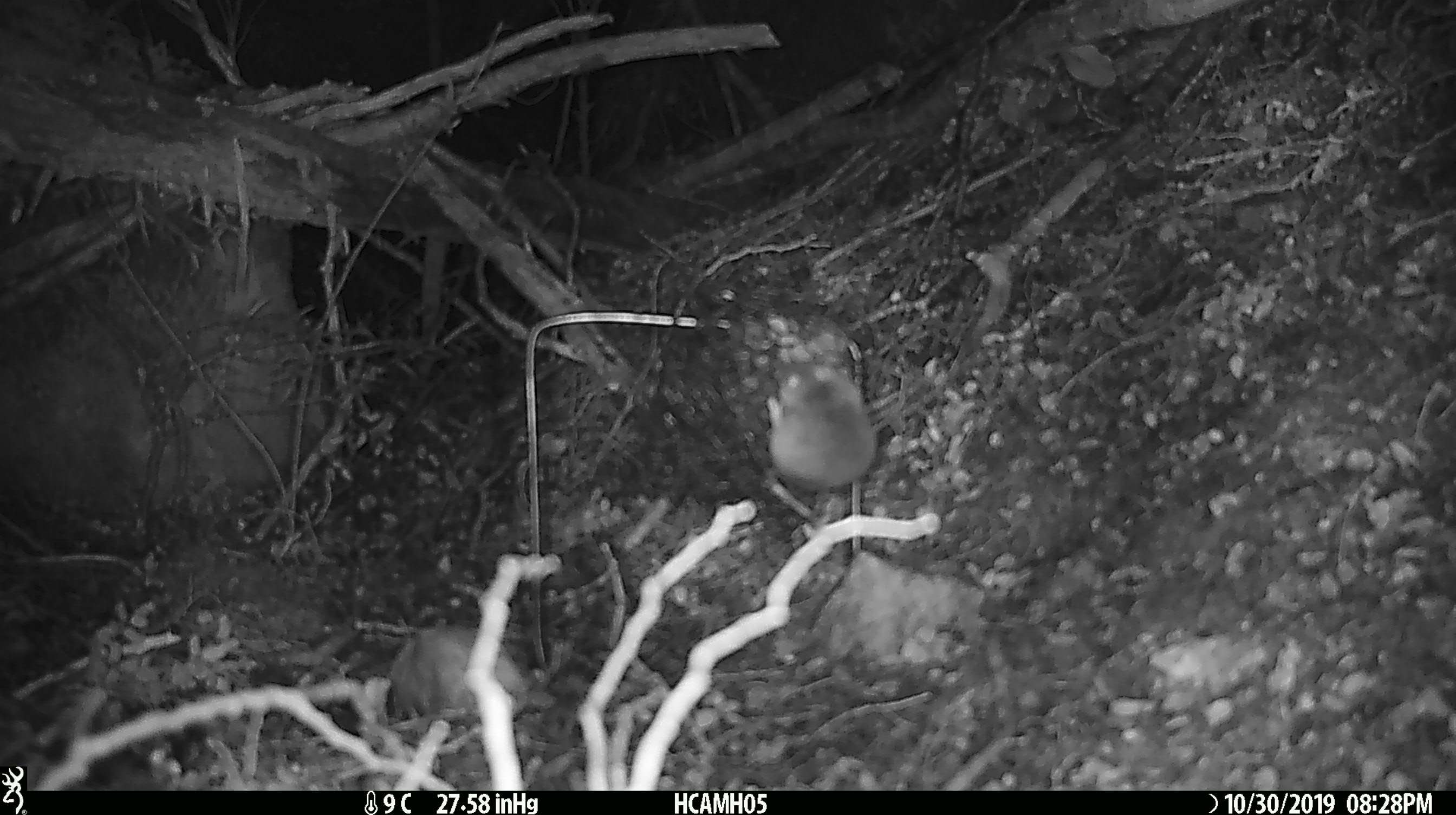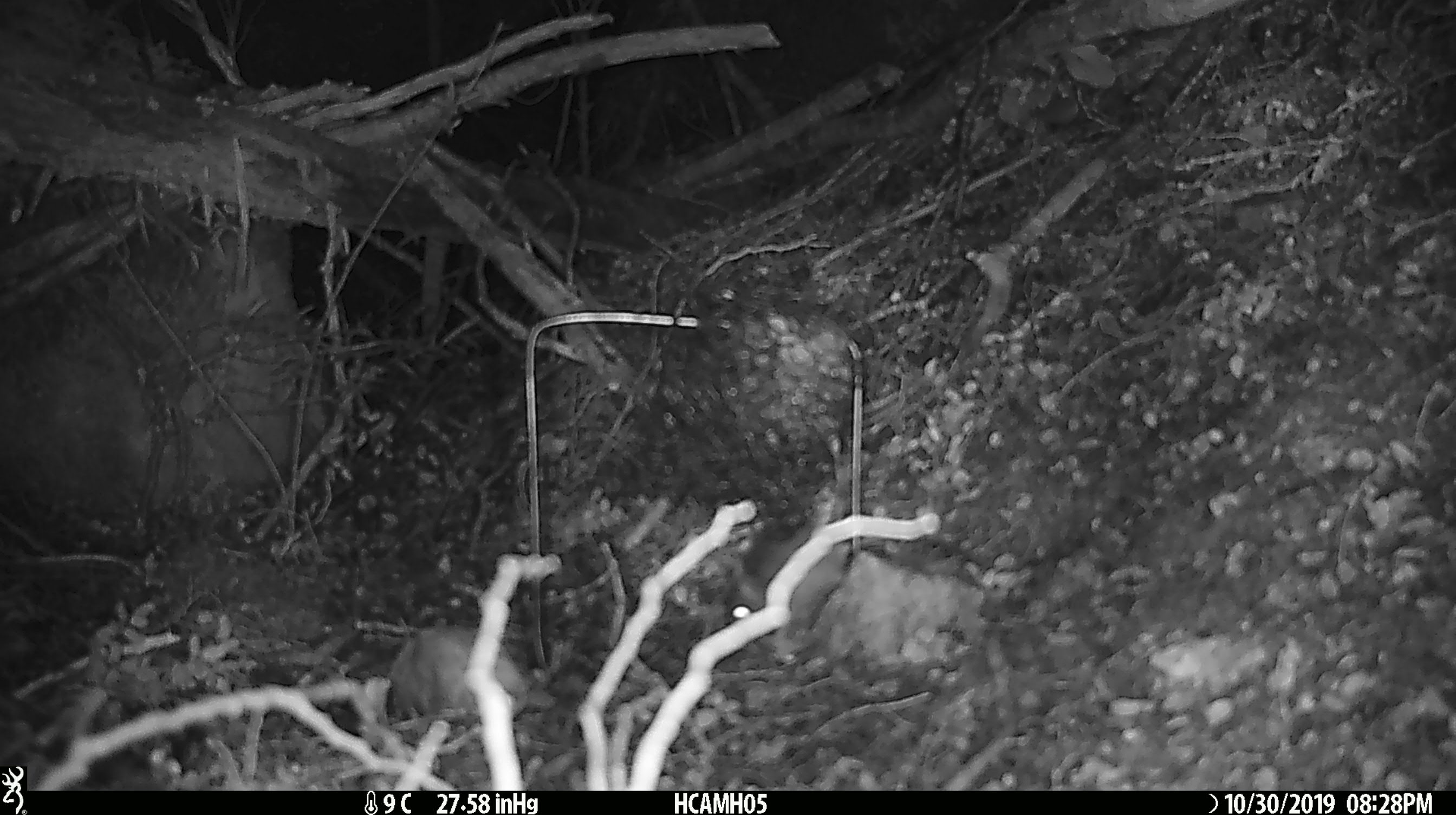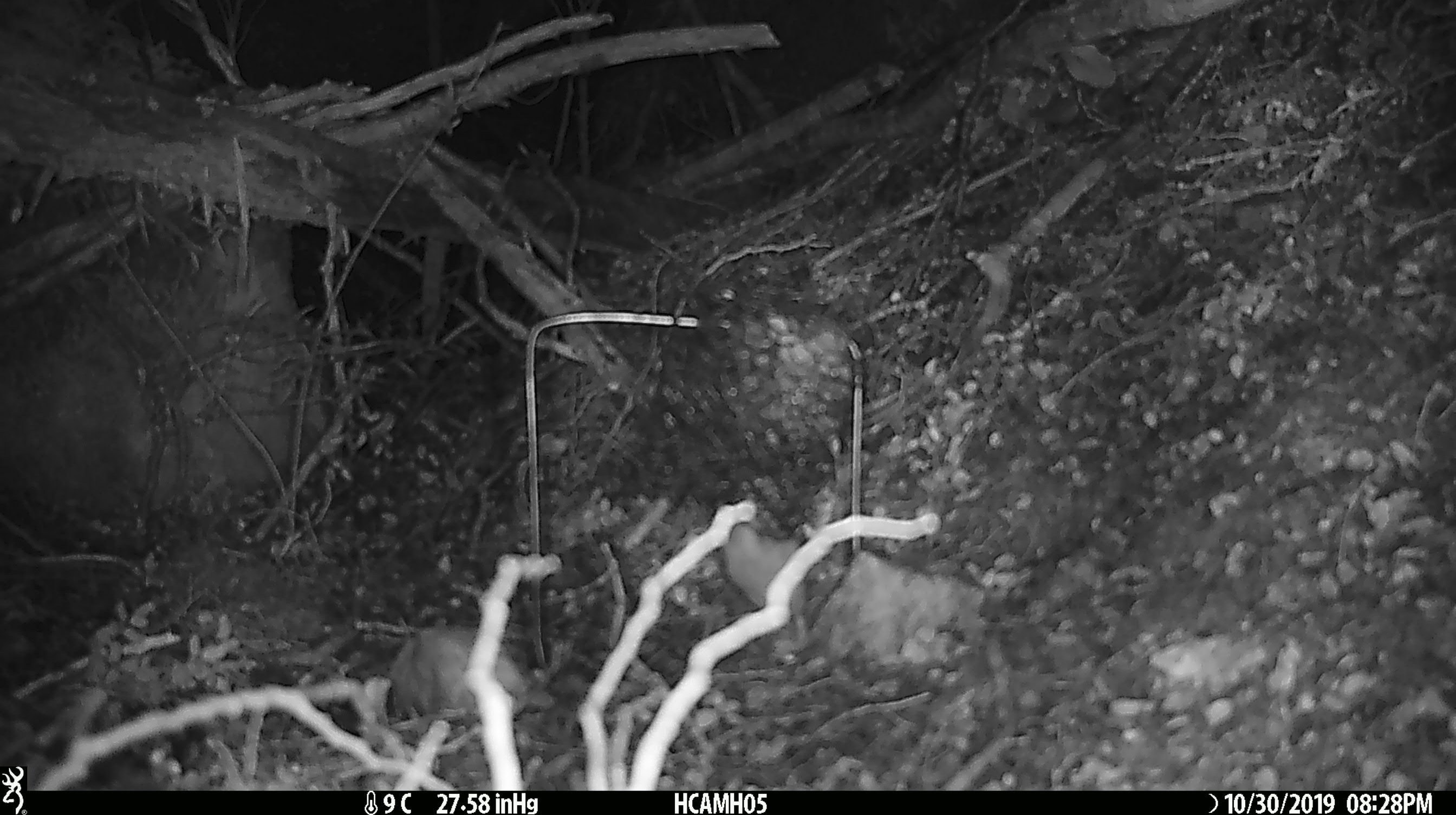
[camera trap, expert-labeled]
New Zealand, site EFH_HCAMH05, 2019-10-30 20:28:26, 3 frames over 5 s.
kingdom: Animalia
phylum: Chordata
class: Mammalia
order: Rodentia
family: Muridae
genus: Mus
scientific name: Mus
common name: mouse